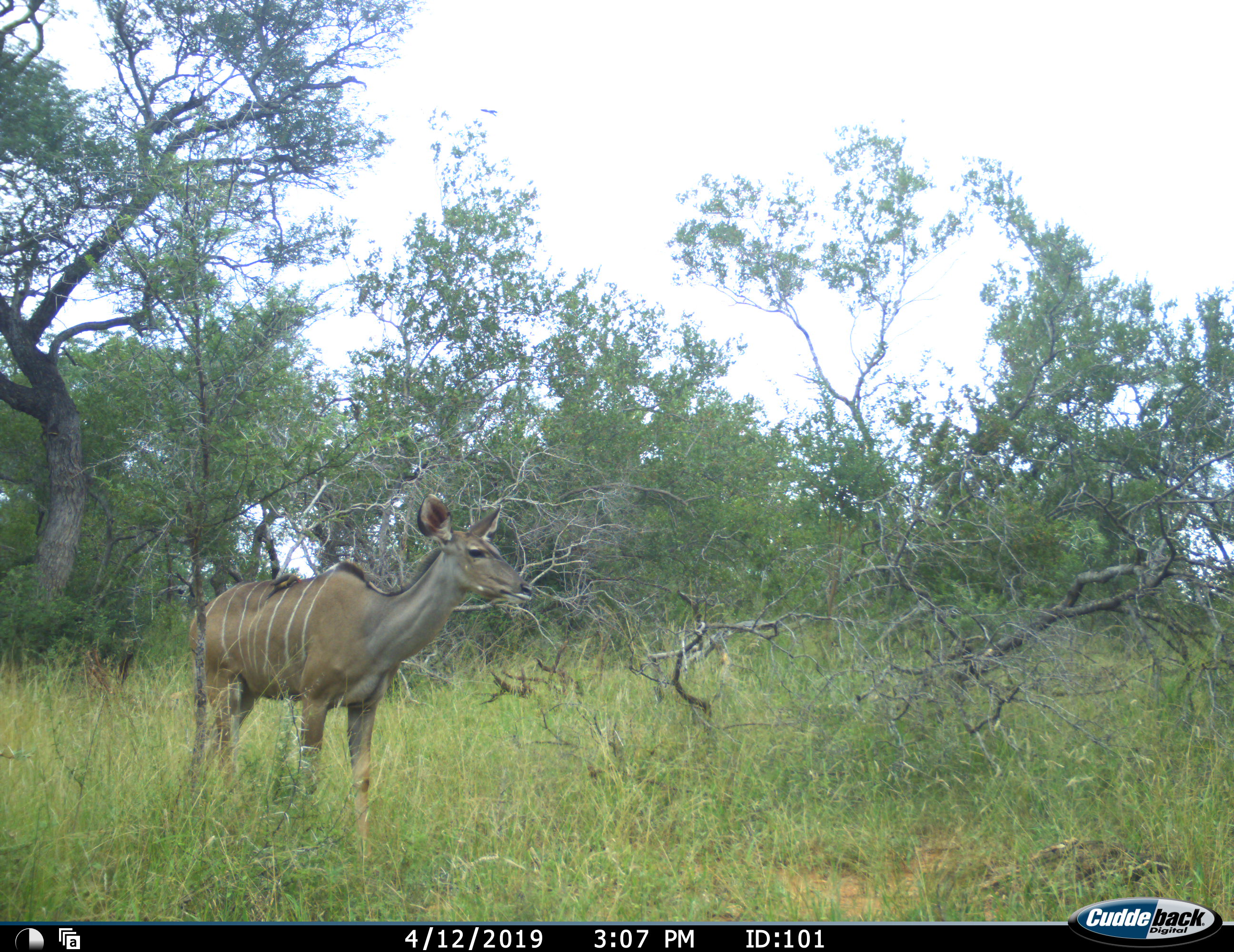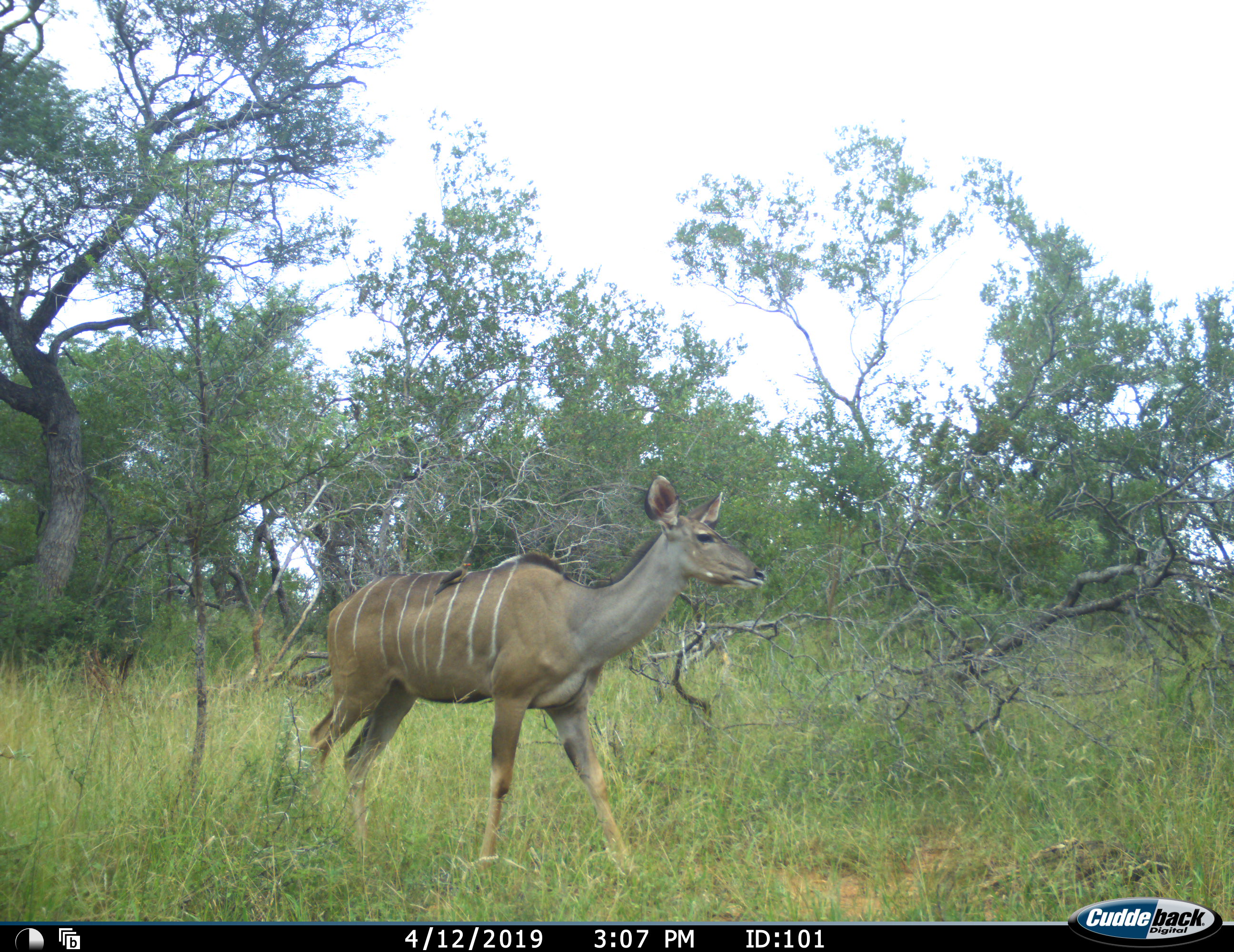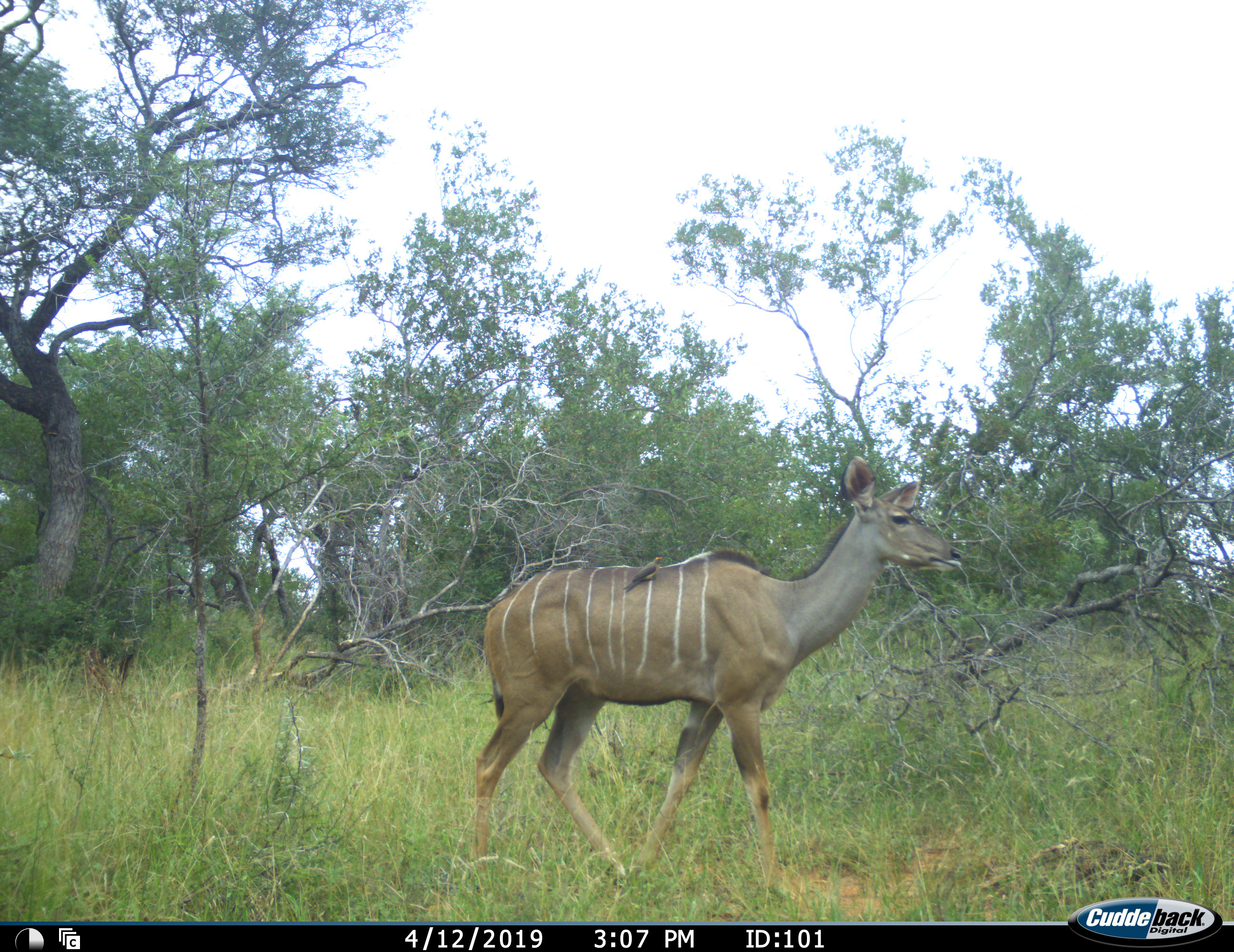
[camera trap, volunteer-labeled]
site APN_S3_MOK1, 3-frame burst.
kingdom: Animalia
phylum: Chordata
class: Mammalia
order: Artiodactyla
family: Bovidae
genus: Tragelaphus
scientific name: Tragelaphus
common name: kudu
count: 1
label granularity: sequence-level